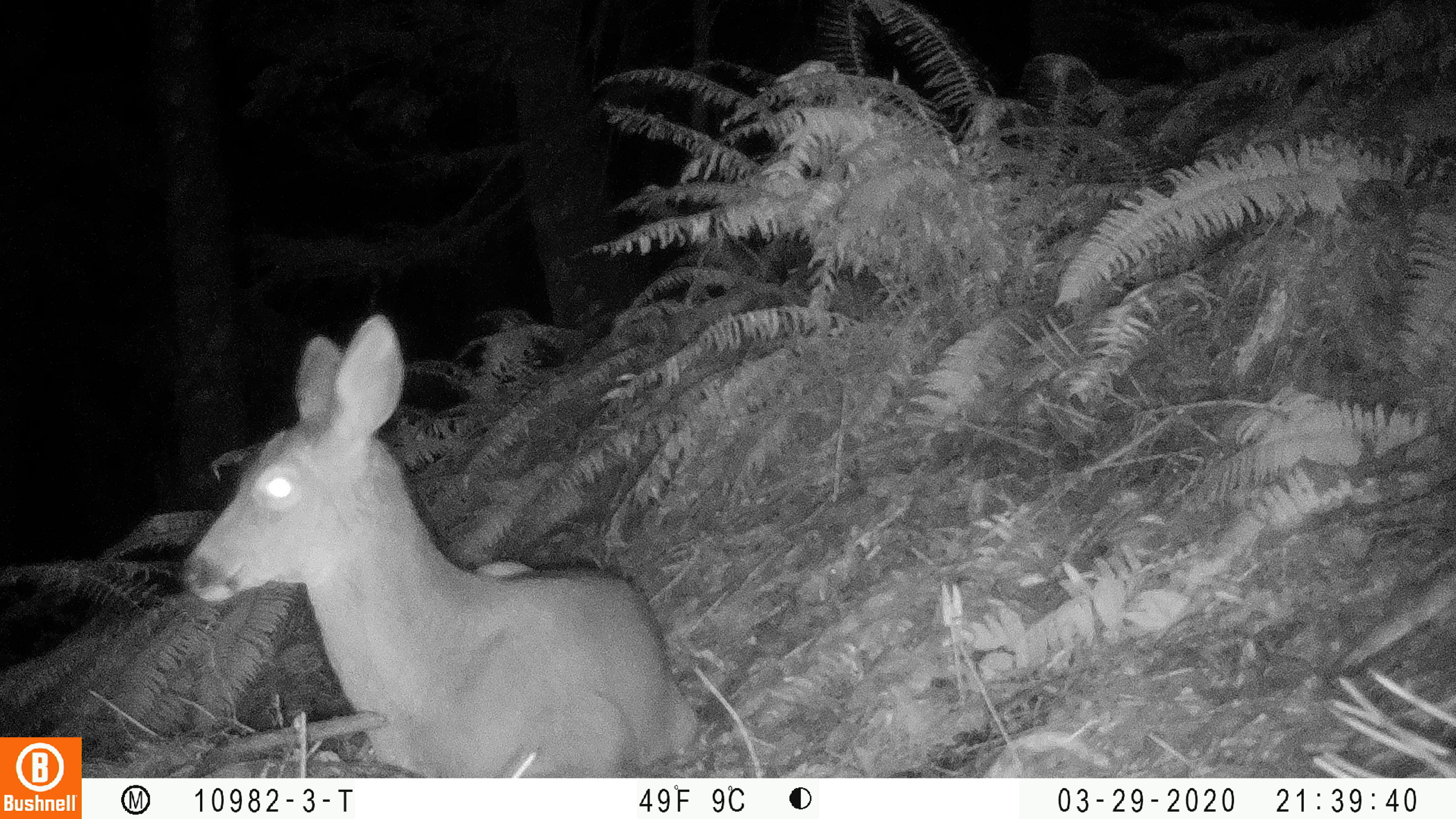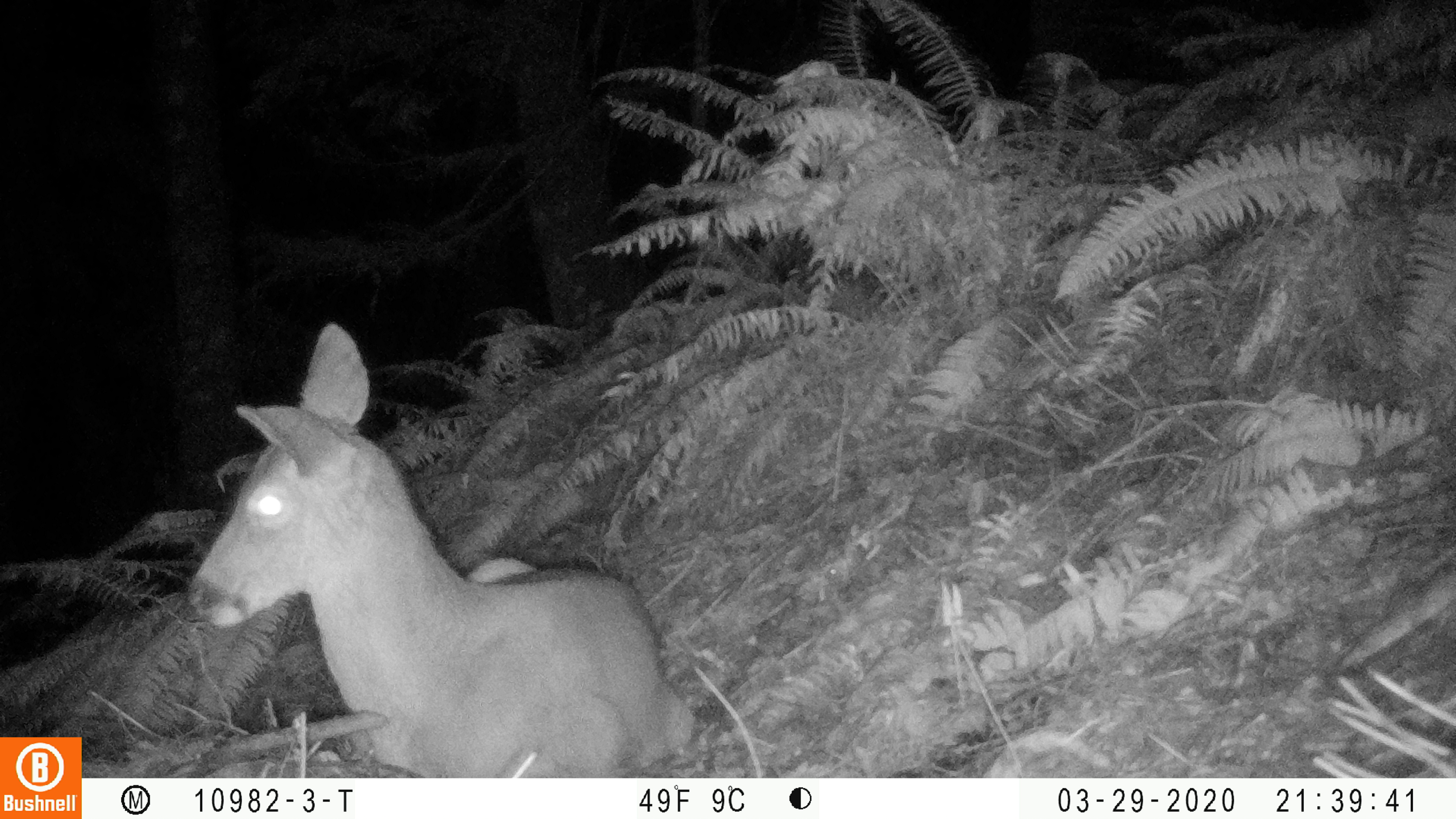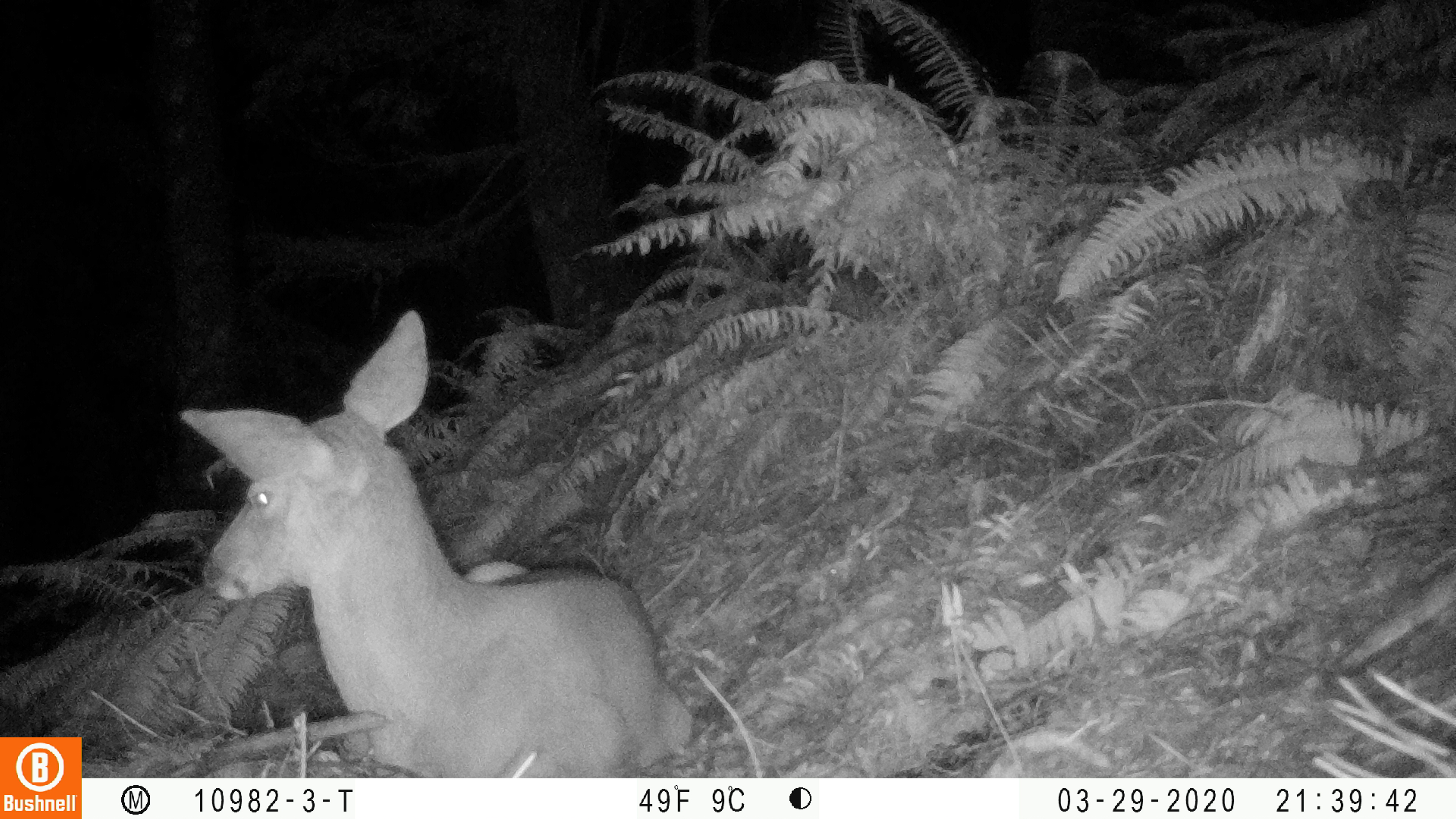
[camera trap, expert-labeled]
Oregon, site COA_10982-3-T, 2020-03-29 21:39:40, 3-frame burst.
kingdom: Animalia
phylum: Chordata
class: Mammalia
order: Artiodactyla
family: Cervidae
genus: Odocoileus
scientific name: Odocoileus hemionus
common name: black-tailed deer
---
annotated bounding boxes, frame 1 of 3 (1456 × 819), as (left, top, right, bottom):
black-tailed deer: (163, 315, 708, 766)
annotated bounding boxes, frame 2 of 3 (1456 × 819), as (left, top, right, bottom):
black-tailed deer: (167, 319, 704, 772)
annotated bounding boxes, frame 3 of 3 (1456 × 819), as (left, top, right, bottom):
black-tailed deer: (156, 294, 700, 765)